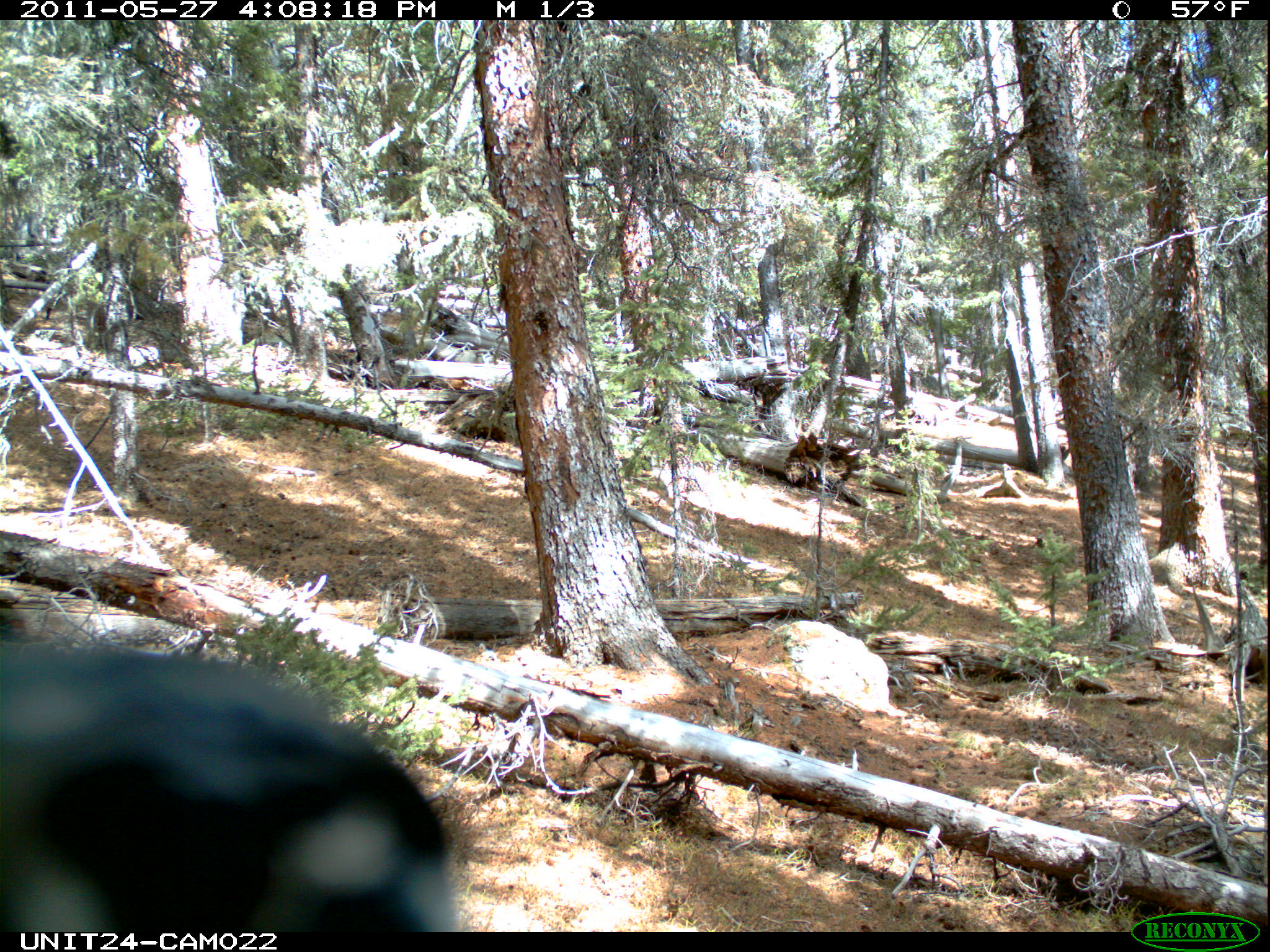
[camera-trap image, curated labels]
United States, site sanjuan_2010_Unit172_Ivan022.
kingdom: Animalia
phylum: Chordata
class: Aves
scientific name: Aves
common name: birds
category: unidentified bird